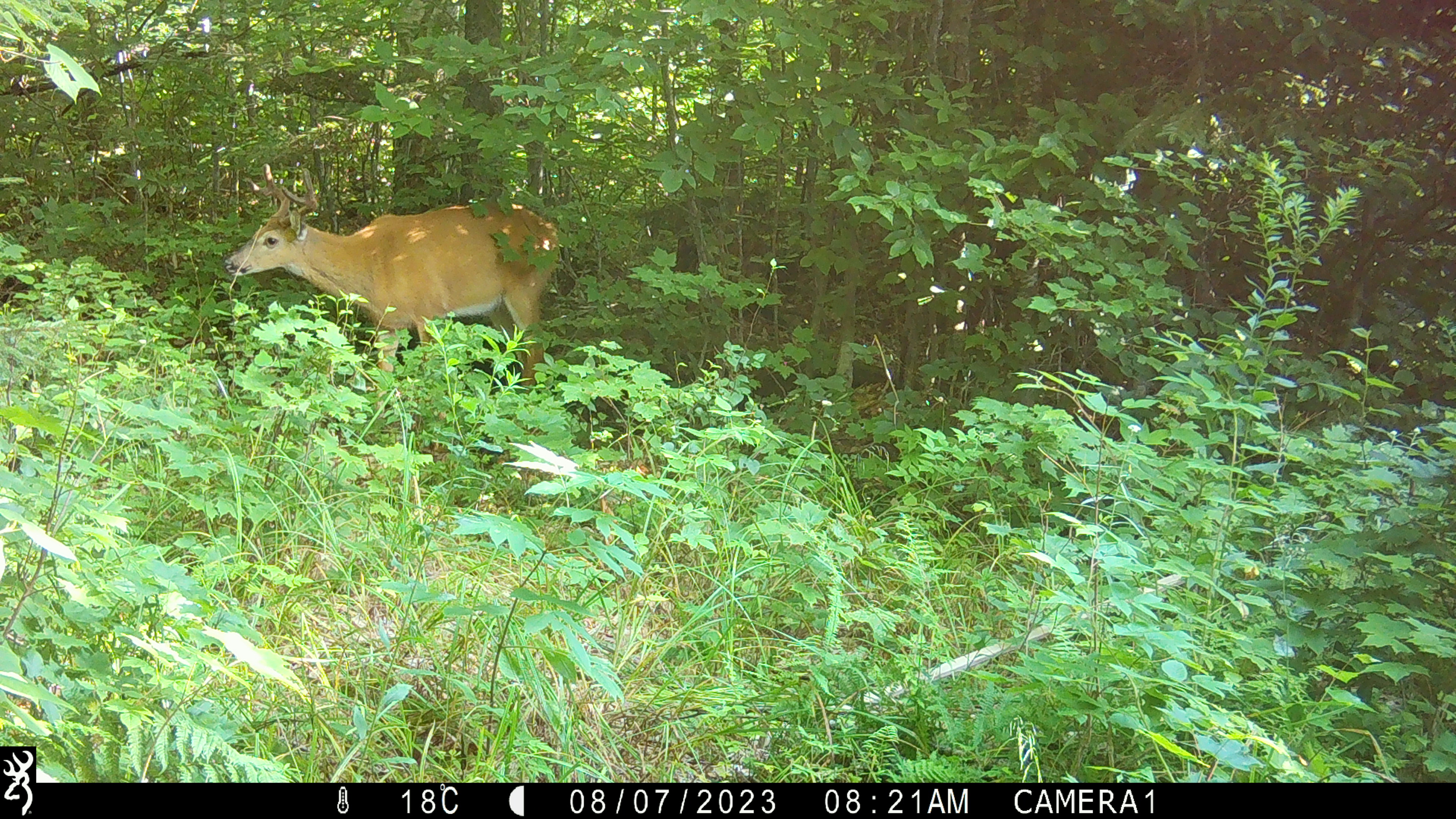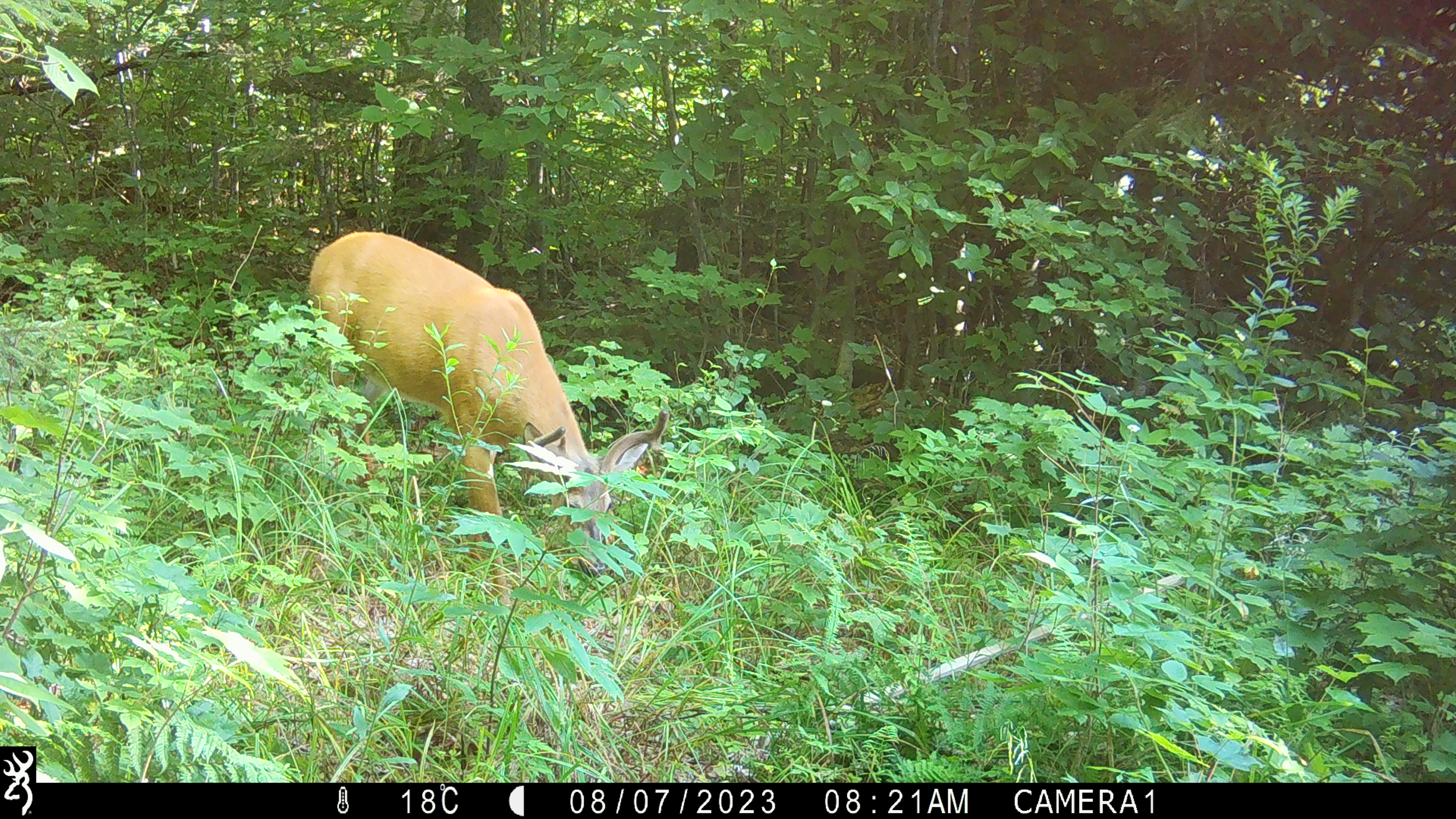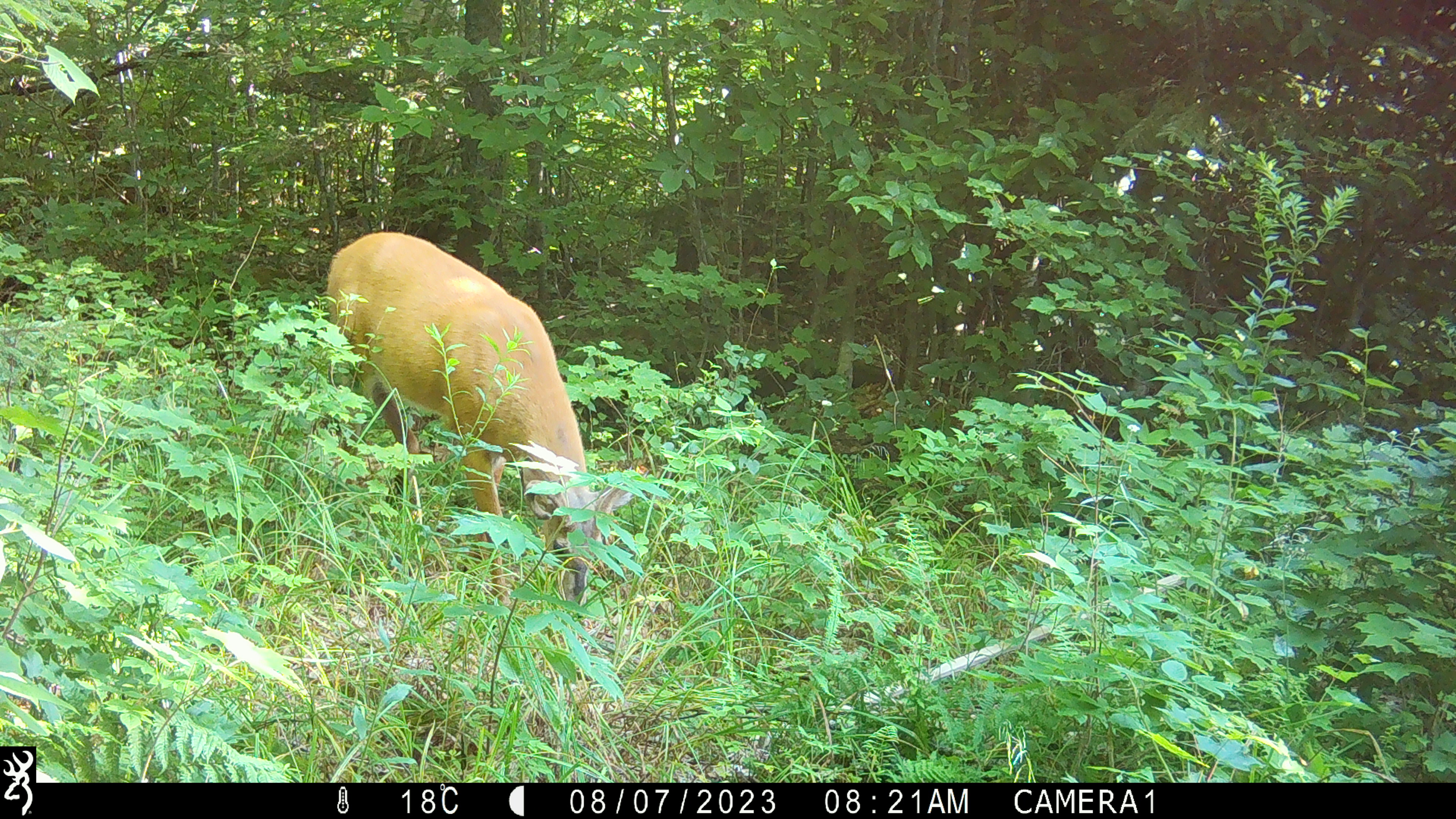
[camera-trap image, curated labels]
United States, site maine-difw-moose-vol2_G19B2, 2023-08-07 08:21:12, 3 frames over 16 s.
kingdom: Animalia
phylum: Chordata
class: Mammalia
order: Artiodactyla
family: Cervidae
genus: Odocoileus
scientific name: Odocoileus virginianus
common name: white-tailed deer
White-tailed deer (Odocoileus virginianus).